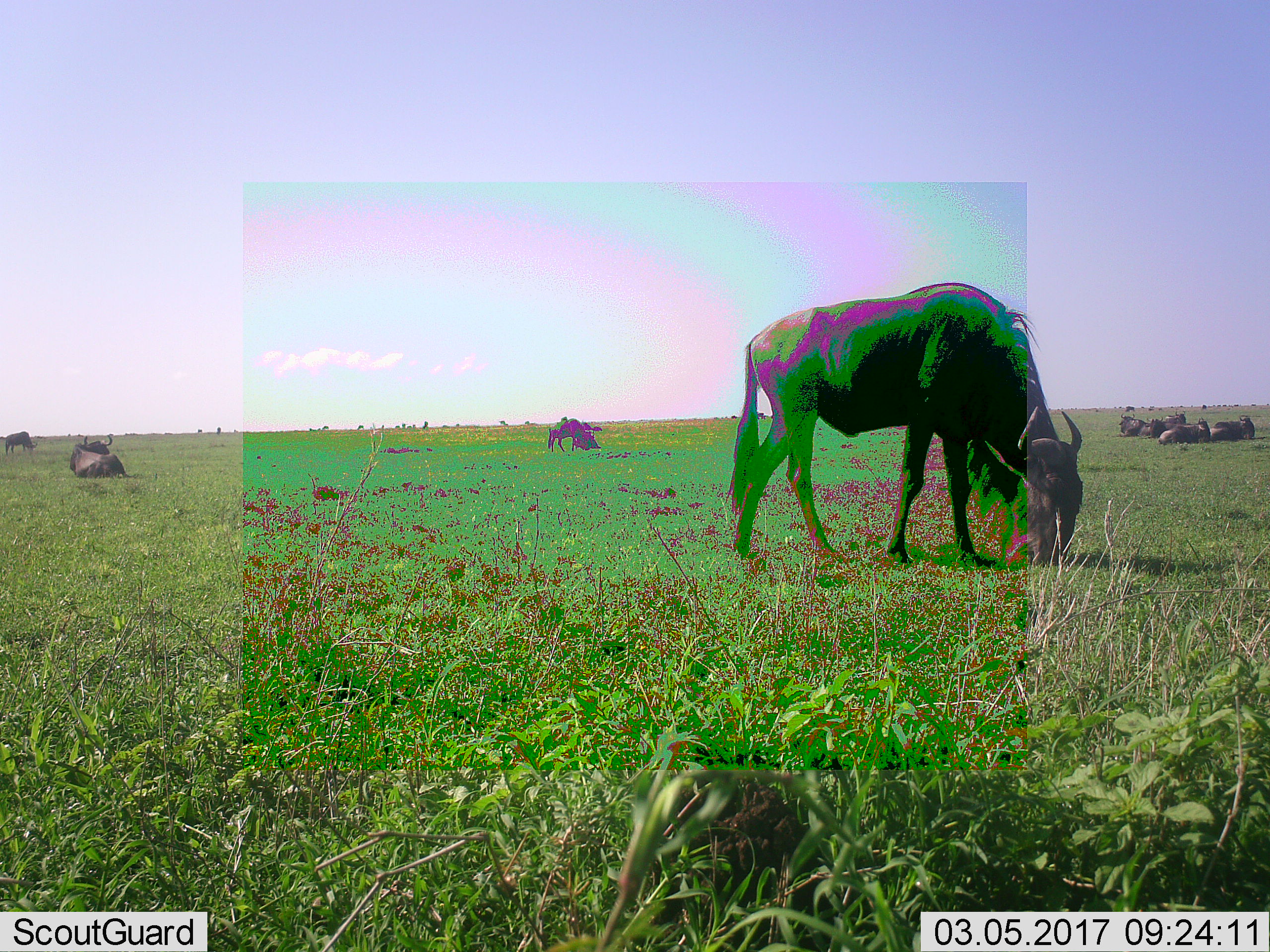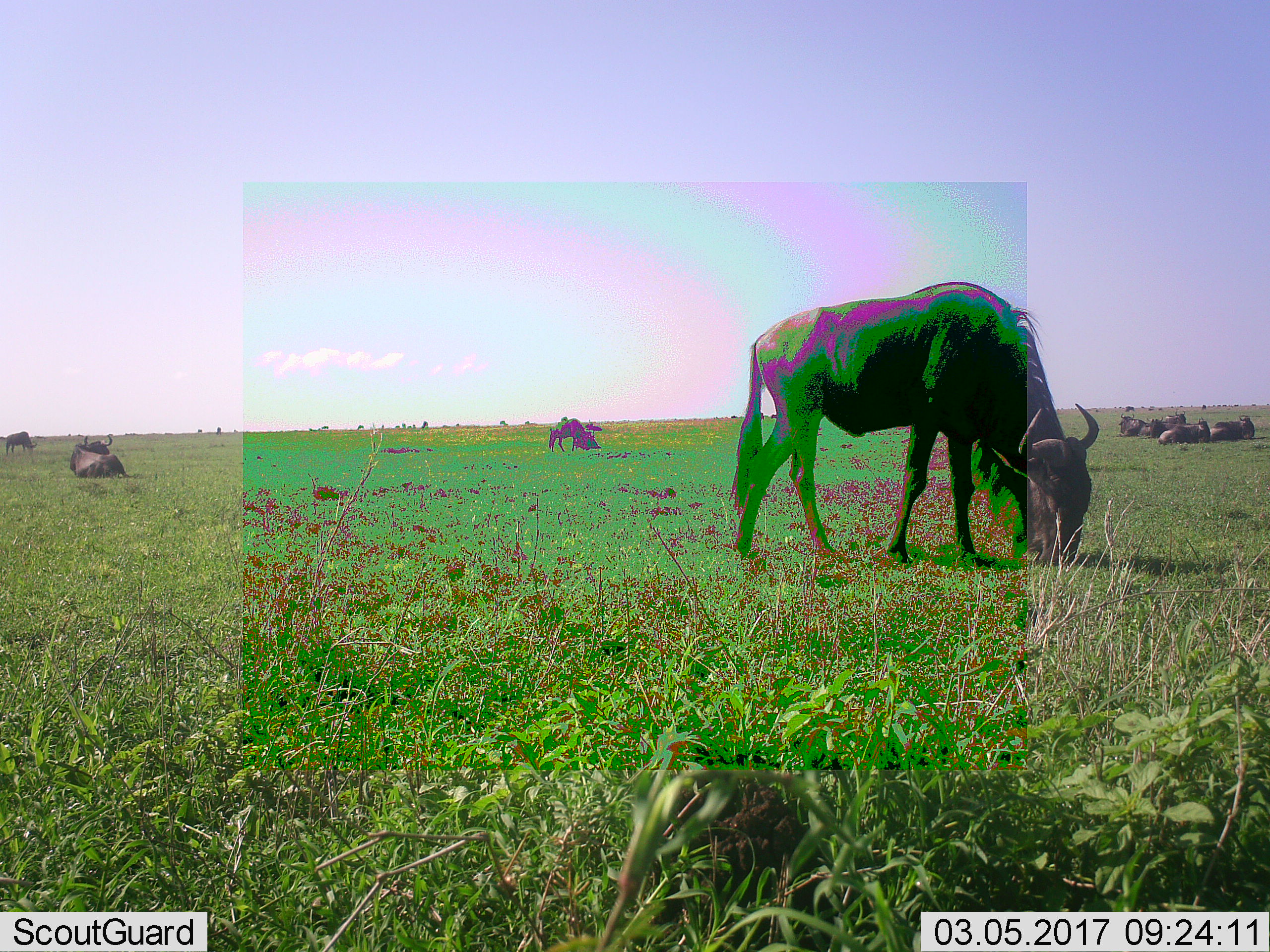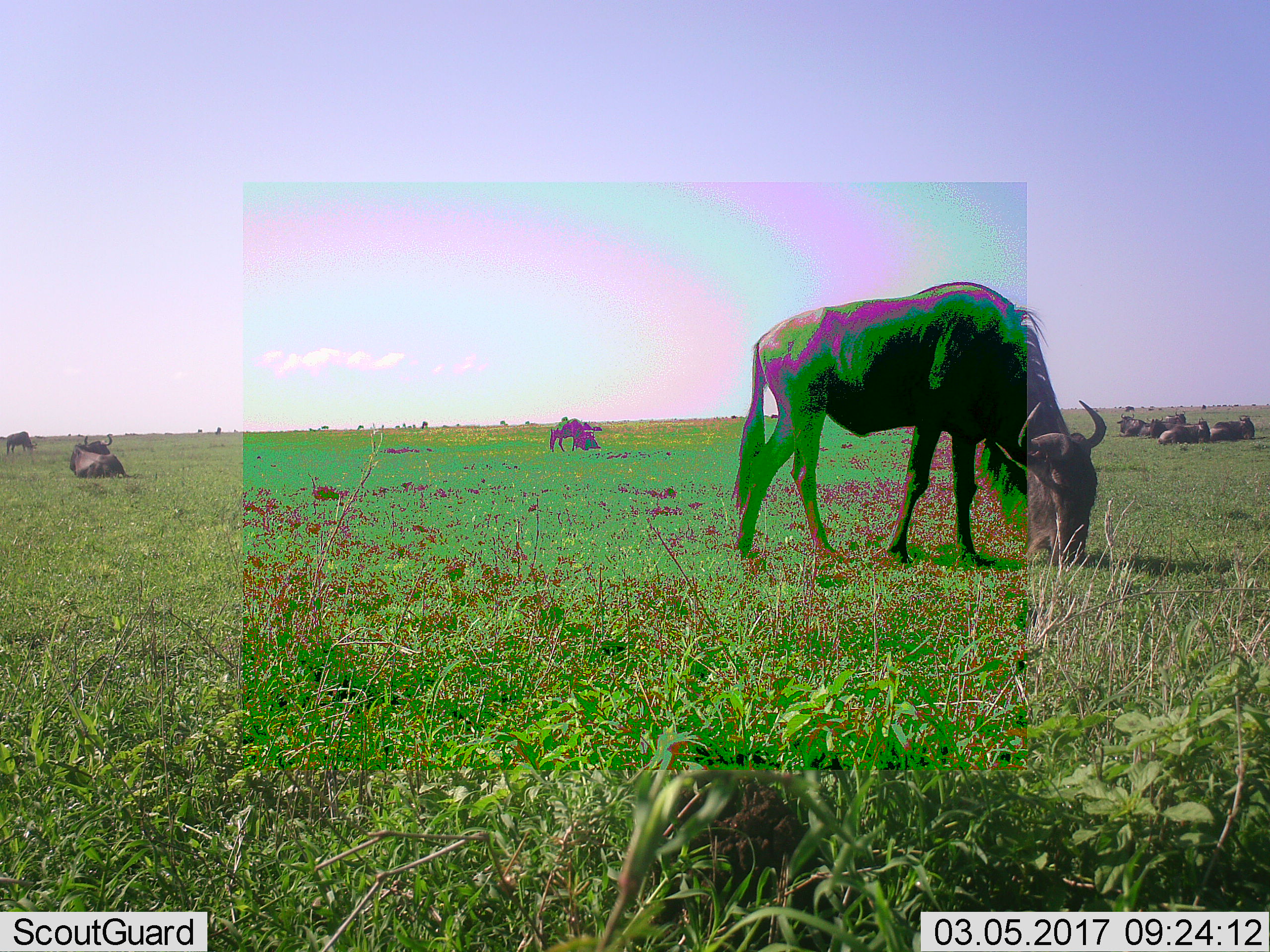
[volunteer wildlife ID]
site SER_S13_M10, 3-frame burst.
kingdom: Animalia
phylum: Chordata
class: Mammalia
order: Artiodactyla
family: Bovidae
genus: Connochaetes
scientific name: Connochaetes taurinus taurinus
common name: blue wildebeest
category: wildebeestblue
Wildebeestblue (blue wildebeest) (Connochaetes taurinus taurinus), count 11-50. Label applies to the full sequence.